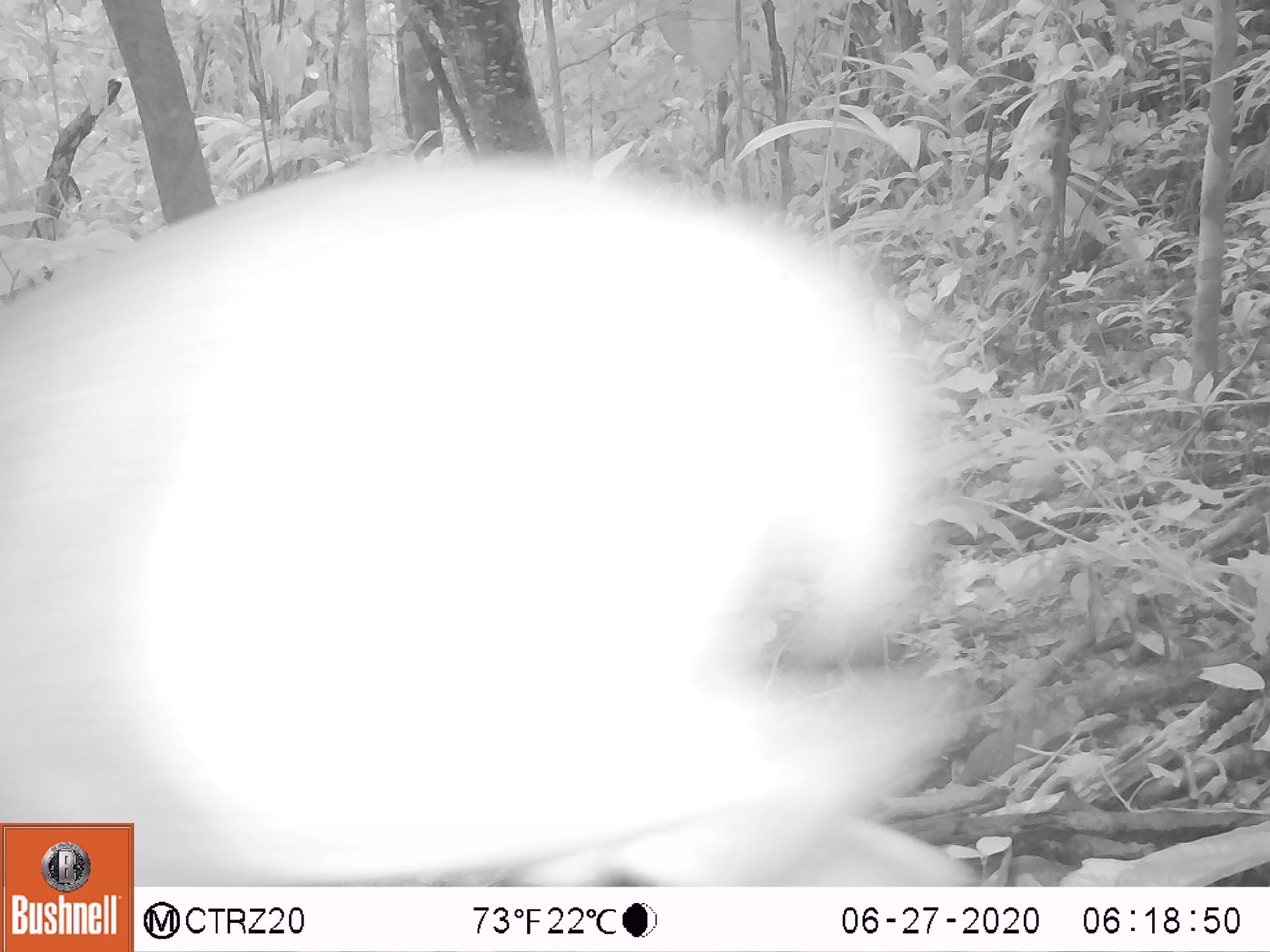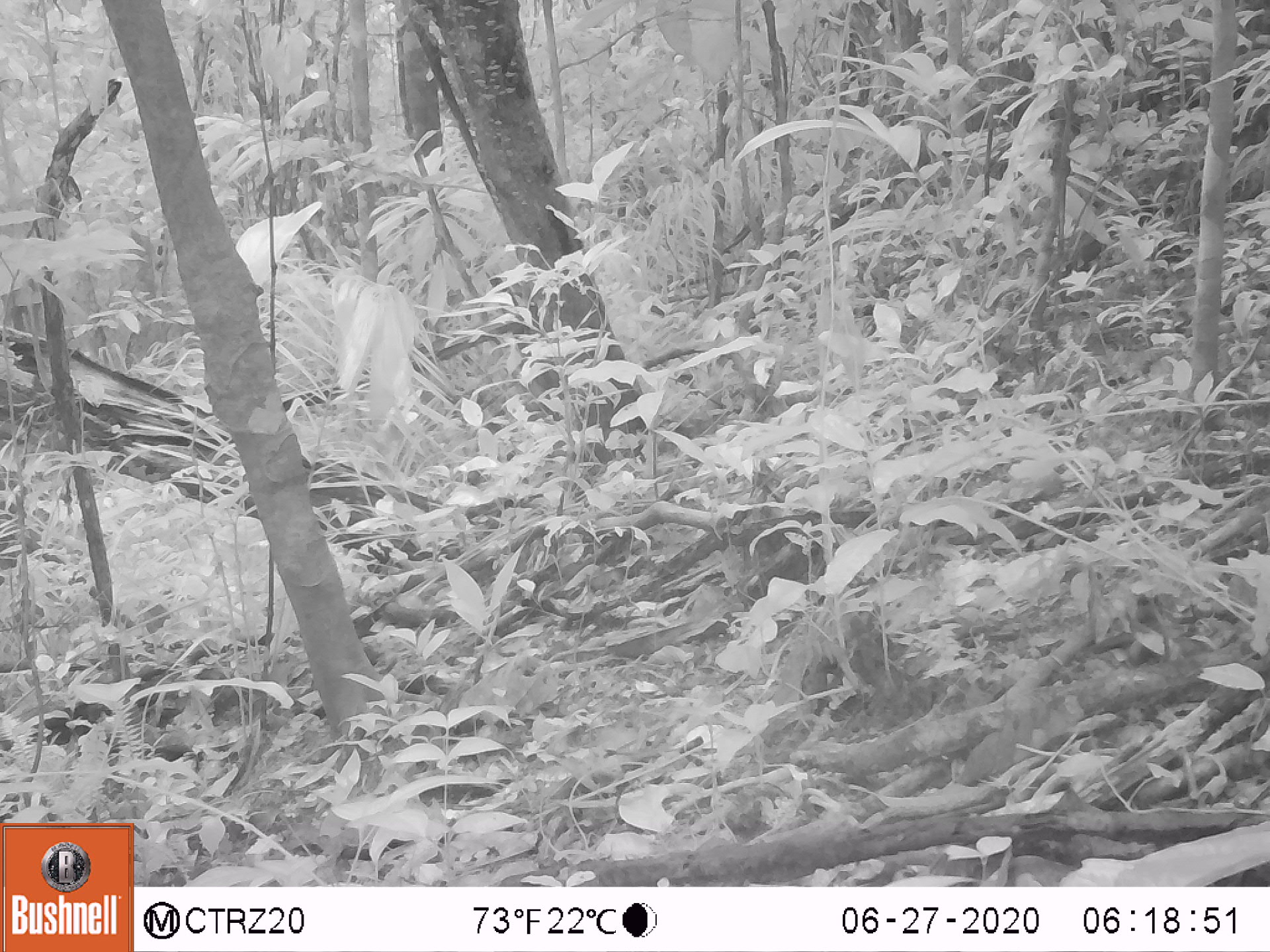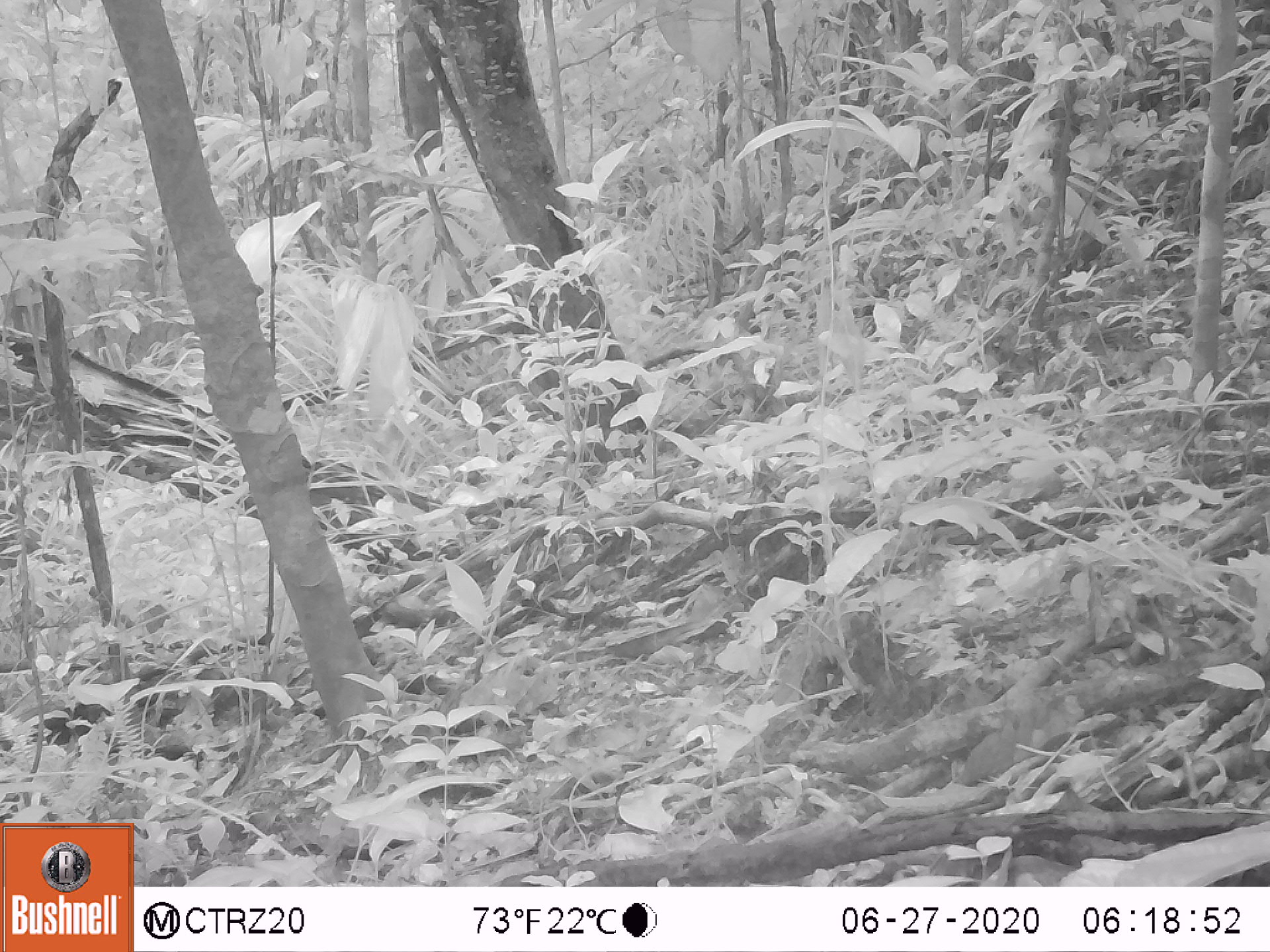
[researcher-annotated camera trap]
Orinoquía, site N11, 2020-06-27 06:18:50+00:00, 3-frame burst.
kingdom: Animalia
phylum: Chordata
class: Mammalia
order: Artiodactyla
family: Cervidae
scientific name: Cervidae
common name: deer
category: unknown cervid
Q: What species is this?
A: Unknown cervid (deer) (Cervidae).